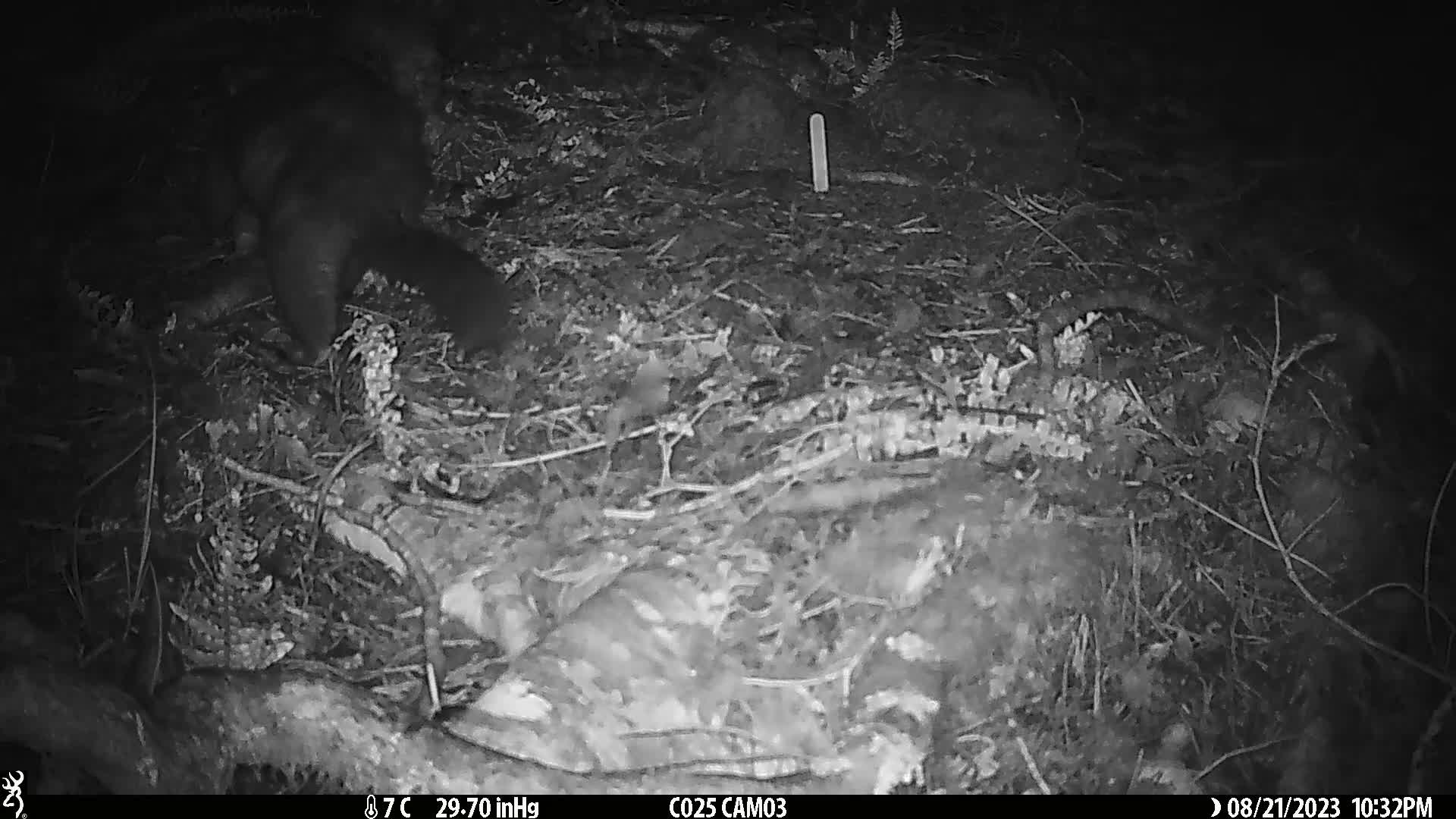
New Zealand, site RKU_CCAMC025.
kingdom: Animalia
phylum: Chordata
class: Mammalia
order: Diprotodontia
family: Phalangeridae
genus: Trichosurus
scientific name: Trichosurus vulpecula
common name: common brushtail possum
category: possum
Possum (common brushtail possum) (Trichosurus vulpecula).